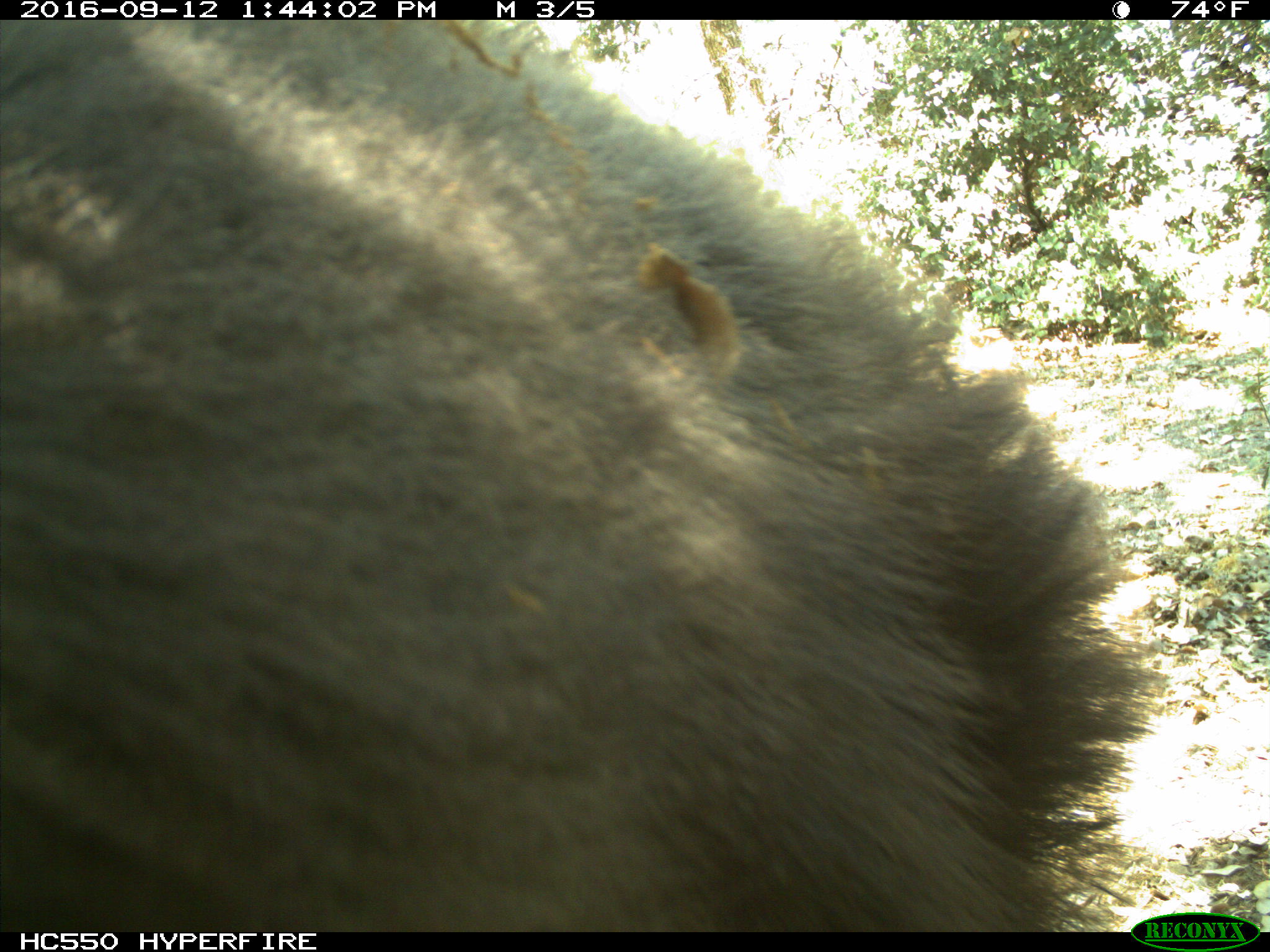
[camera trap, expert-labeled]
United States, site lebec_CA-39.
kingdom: Animalia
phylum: Chordata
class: Mammalia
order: Carnivora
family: Ursidae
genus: Ursus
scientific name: Ursus americanus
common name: american black bear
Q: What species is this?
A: Ursus americanus (american black bear).